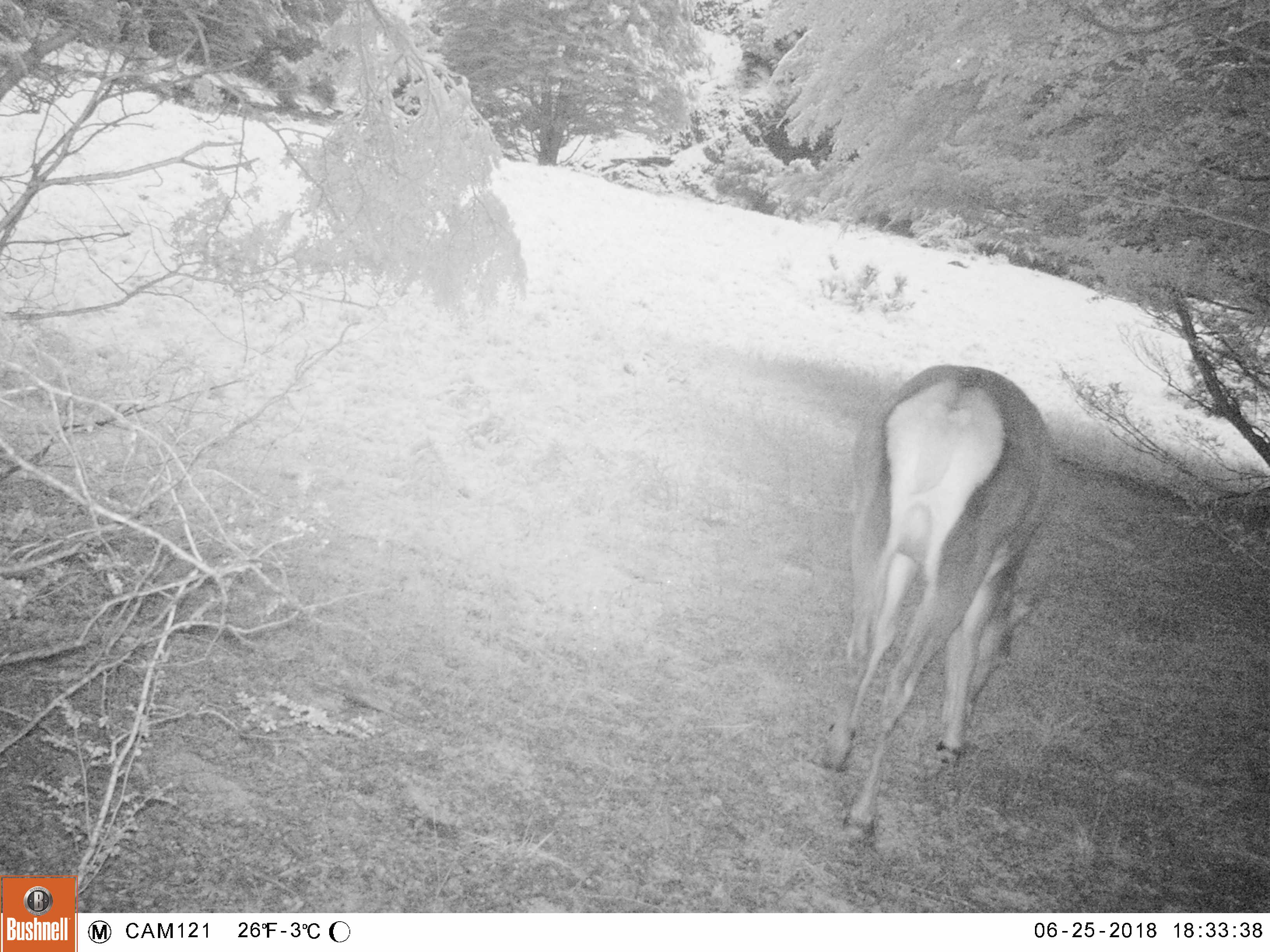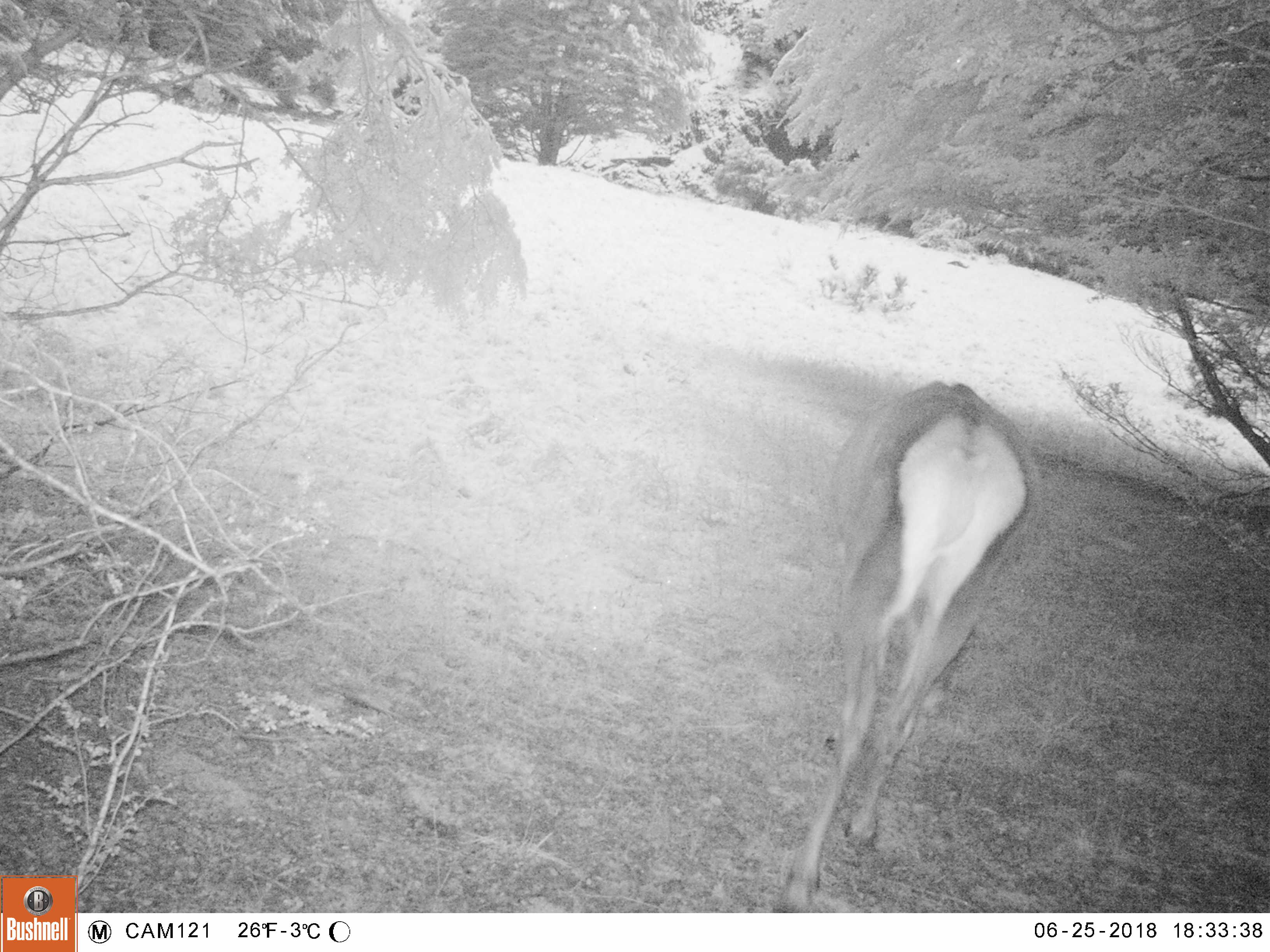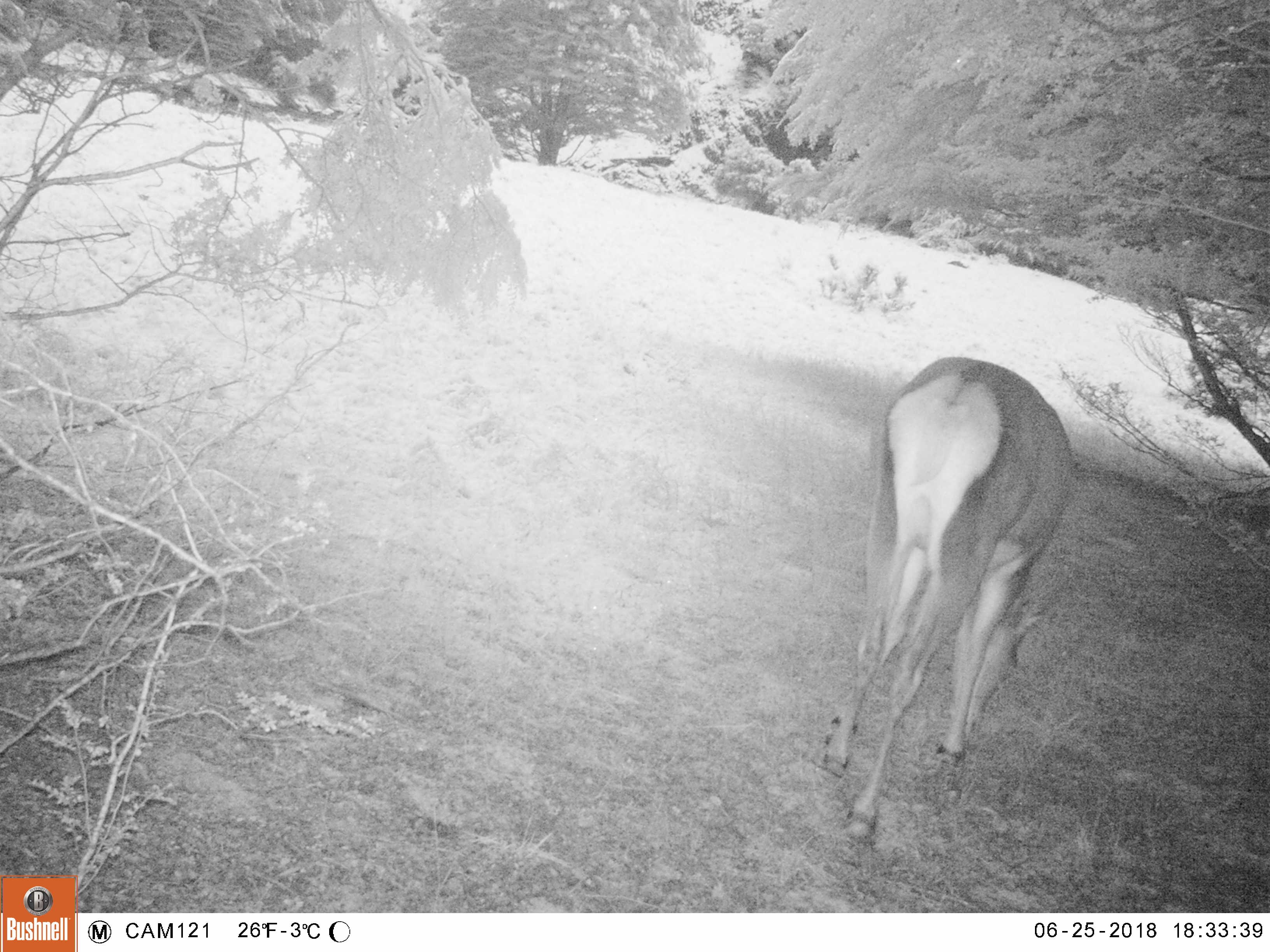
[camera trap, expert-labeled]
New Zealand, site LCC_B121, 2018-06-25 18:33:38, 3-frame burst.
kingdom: Animalia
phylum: Chordata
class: Mammalia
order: Artiodactyla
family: Cervidae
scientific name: Cervidae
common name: deer